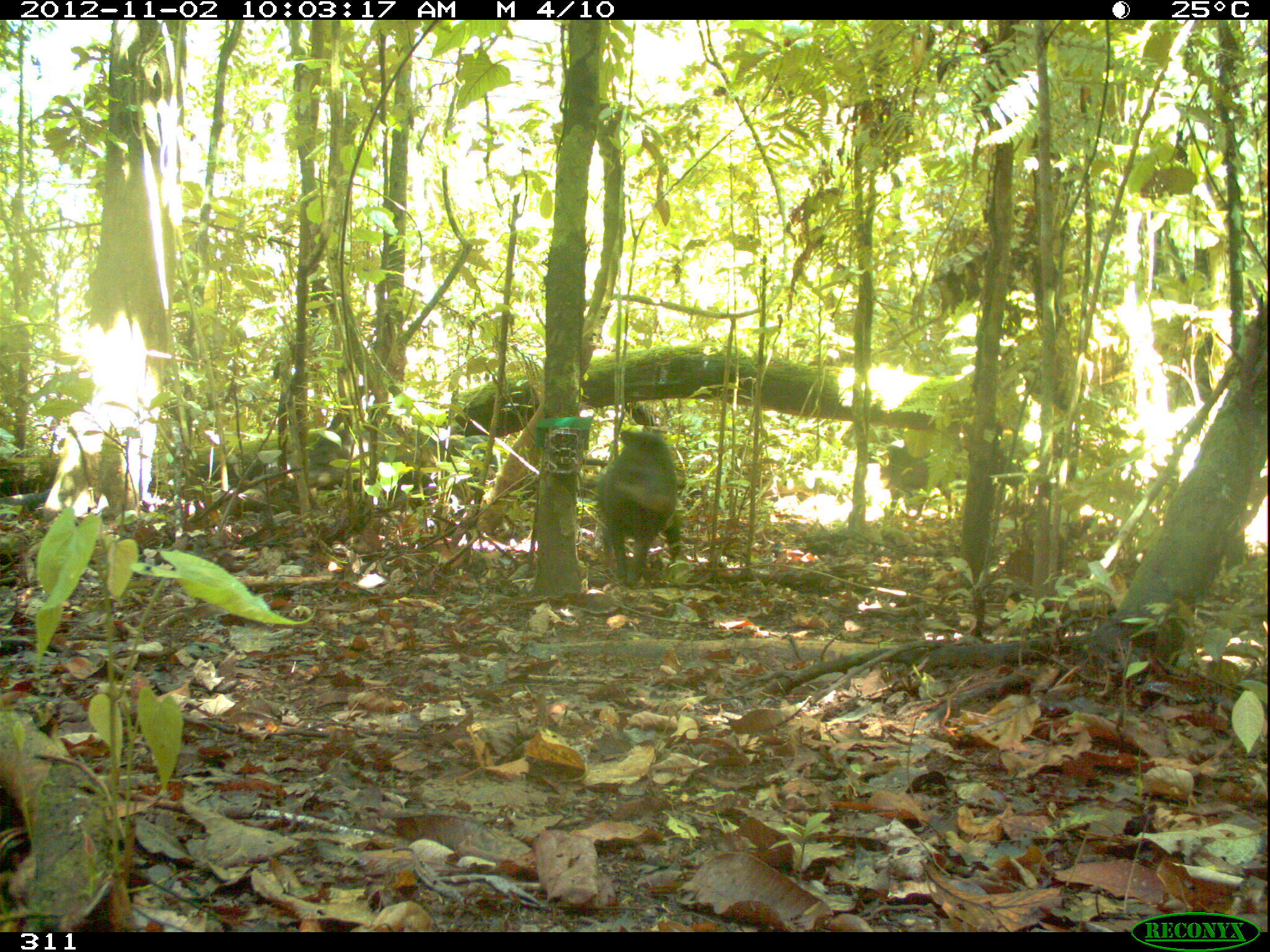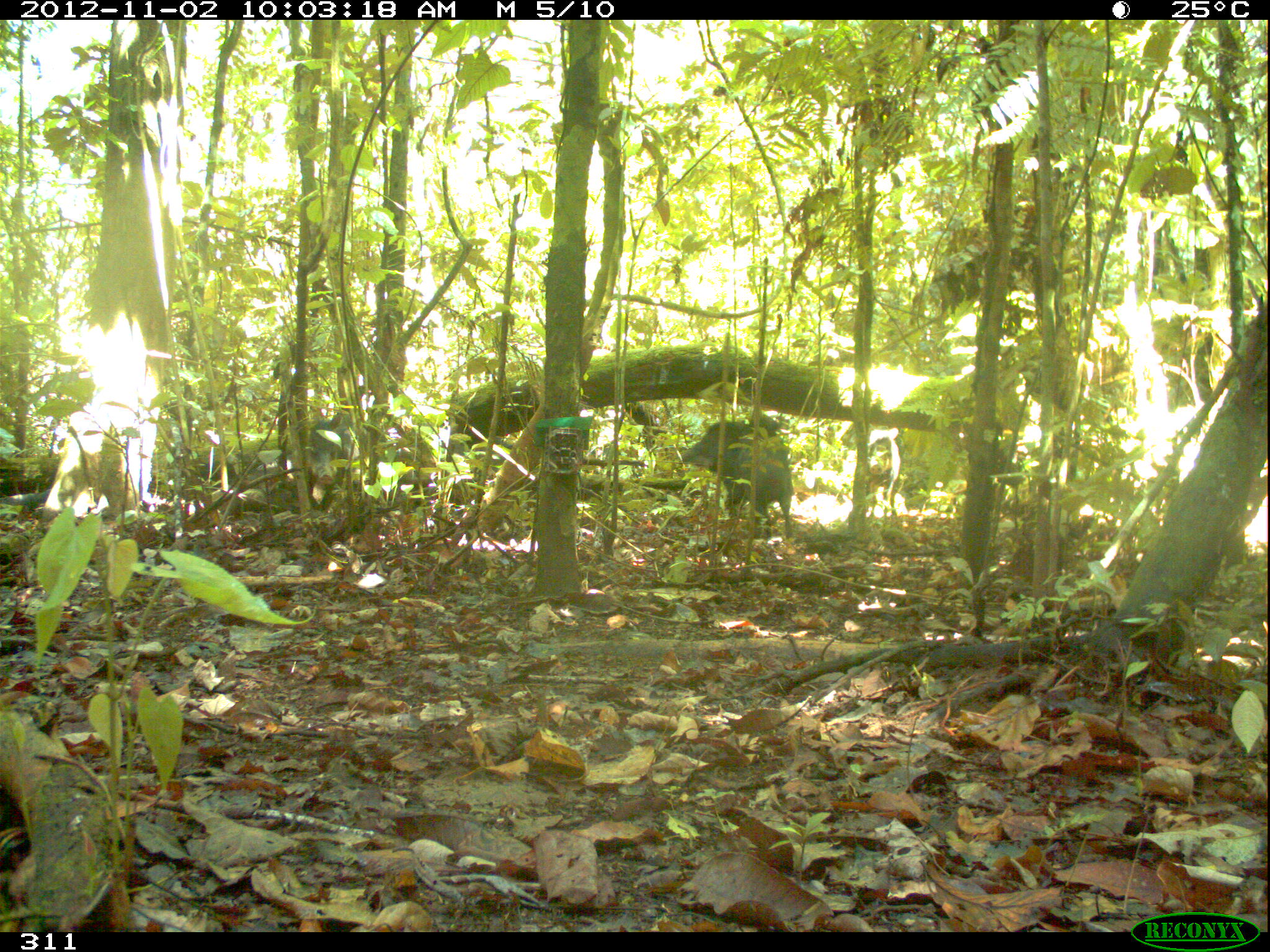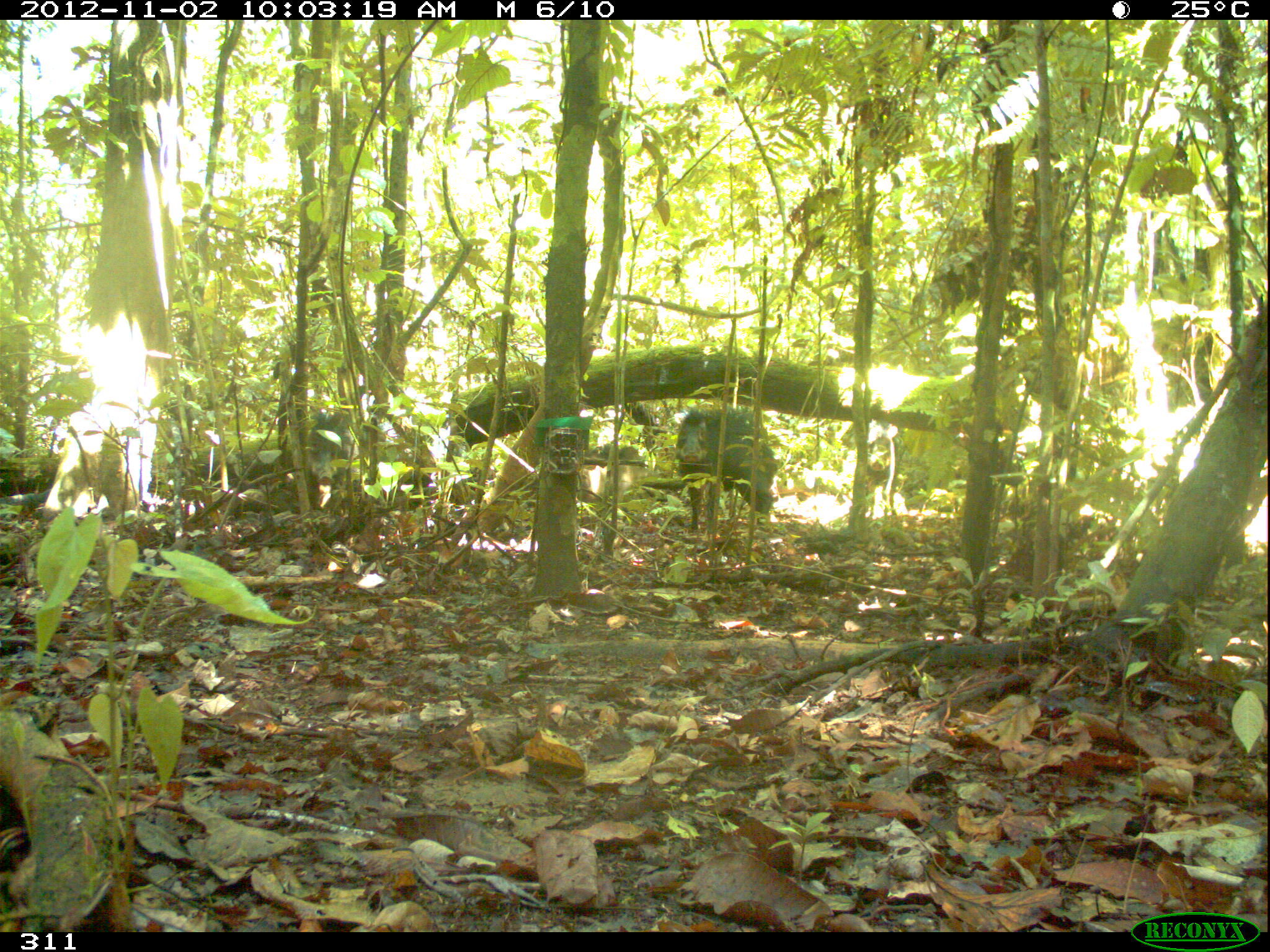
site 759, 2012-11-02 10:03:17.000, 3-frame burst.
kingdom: Animalia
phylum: Chordata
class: Mammalia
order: Artiodactyla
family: Tayassuidae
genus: Tayassu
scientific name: Tayassu pecari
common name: white-lipped peccary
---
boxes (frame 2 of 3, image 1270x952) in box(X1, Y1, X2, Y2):
tayassu pecari: box(682, 410, 793, 542); box(306, 406, 436, 485); box(867, 435, 907, 520)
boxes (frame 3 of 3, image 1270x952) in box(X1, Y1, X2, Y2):
tayassu pecari: box(673, 405, 778, 533); box(307, 389, 375, 486); box(867, 435, 910, 519)